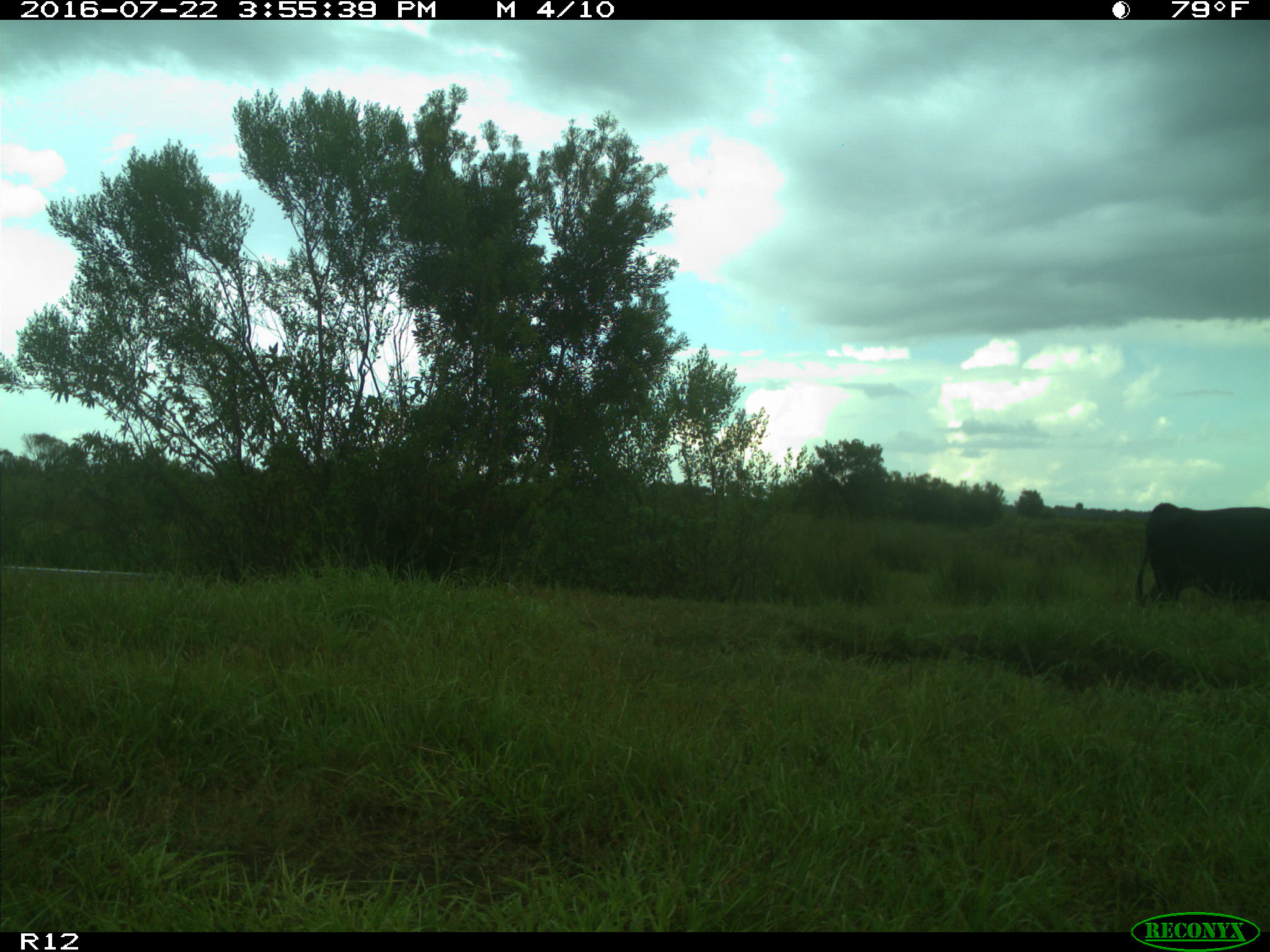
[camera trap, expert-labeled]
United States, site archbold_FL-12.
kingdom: Animalia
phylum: Chordata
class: Mammalia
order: Artiodactyla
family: Bovidae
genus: Bos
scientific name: Bos taurus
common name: domestic cow